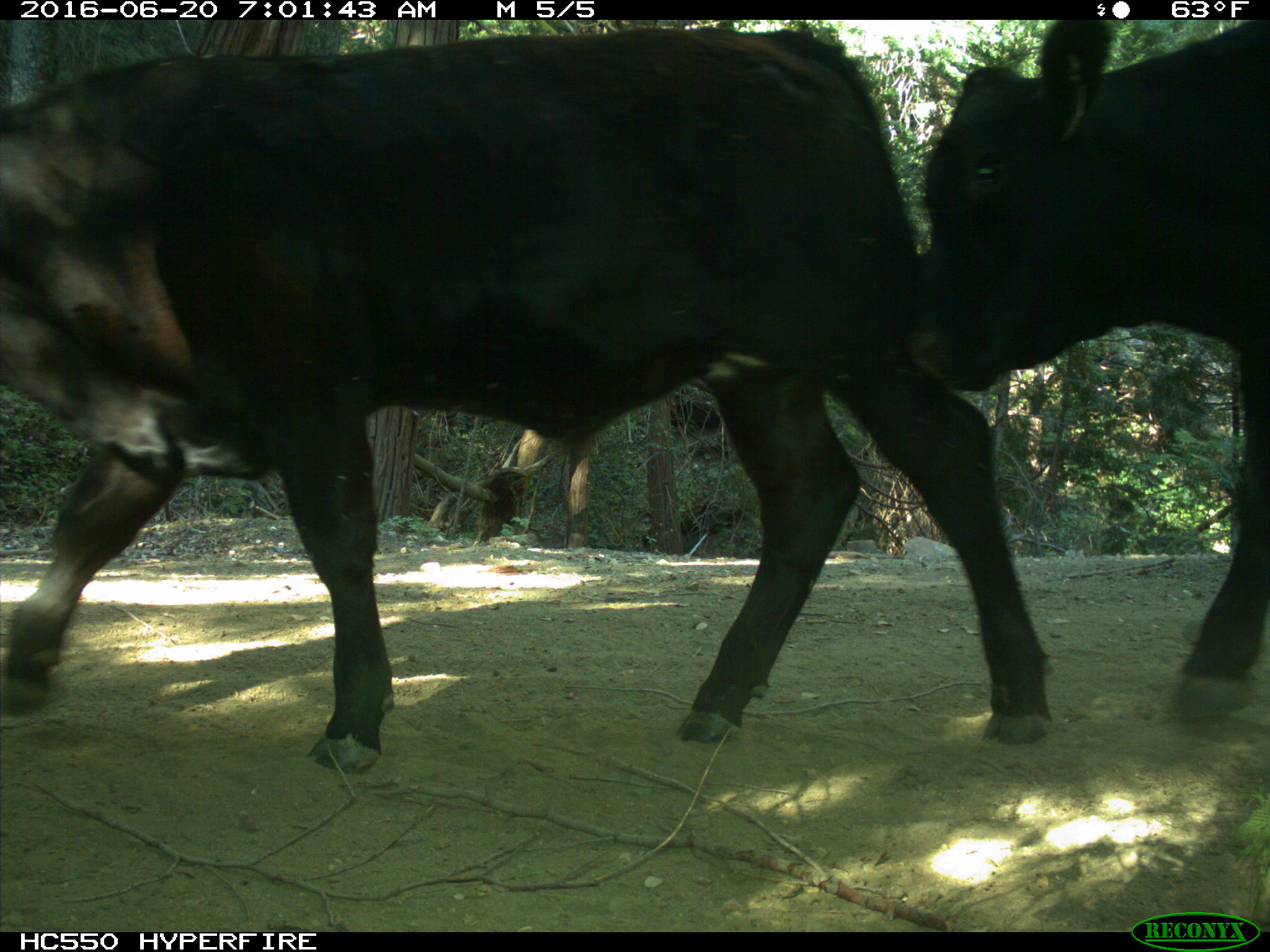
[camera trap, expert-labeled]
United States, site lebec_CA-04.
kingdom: Animalia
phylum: Chordata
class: Mammalia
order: Artiodactyla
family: Bovidae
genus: Bos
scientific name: Bos taurus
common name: domestic cow